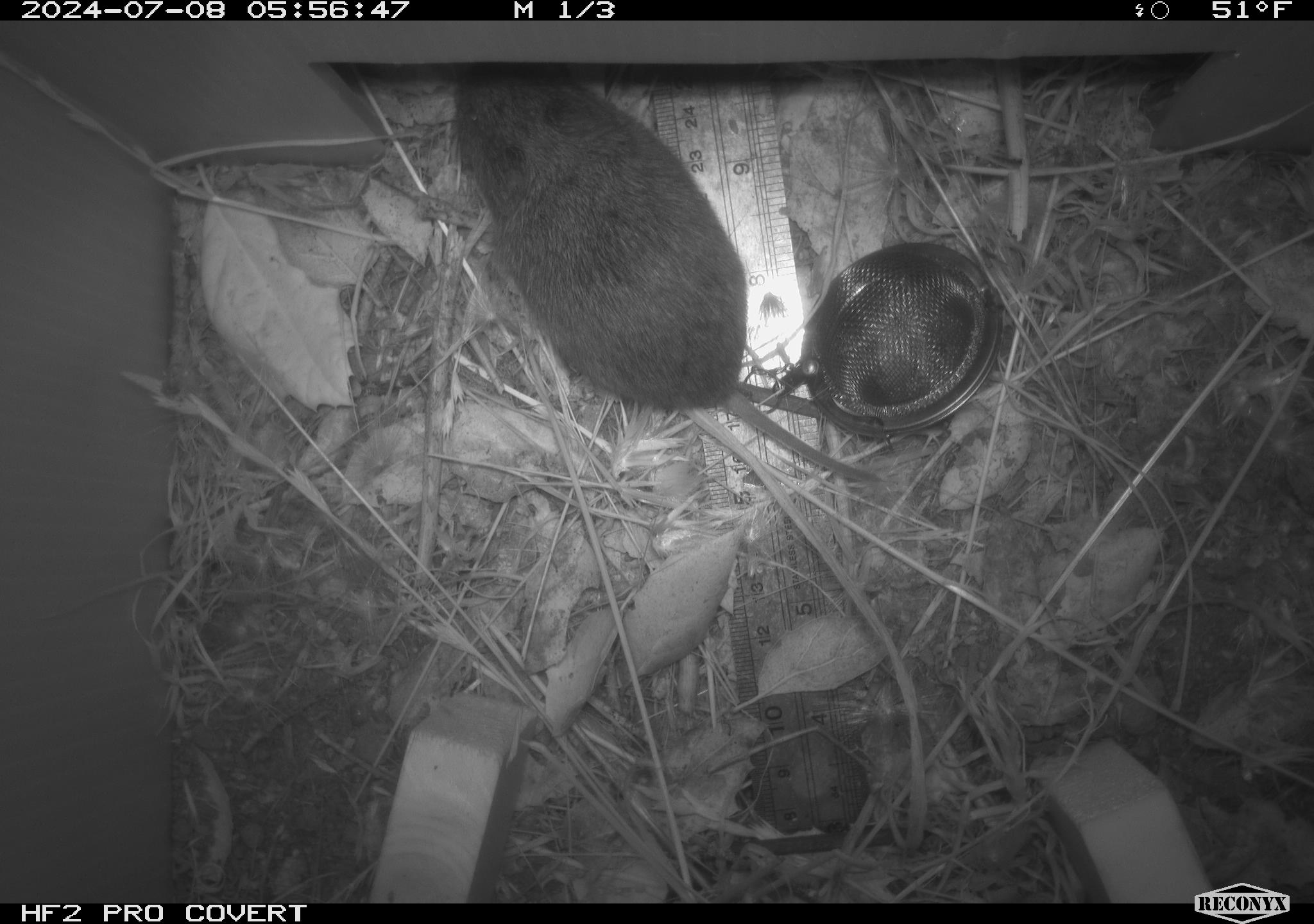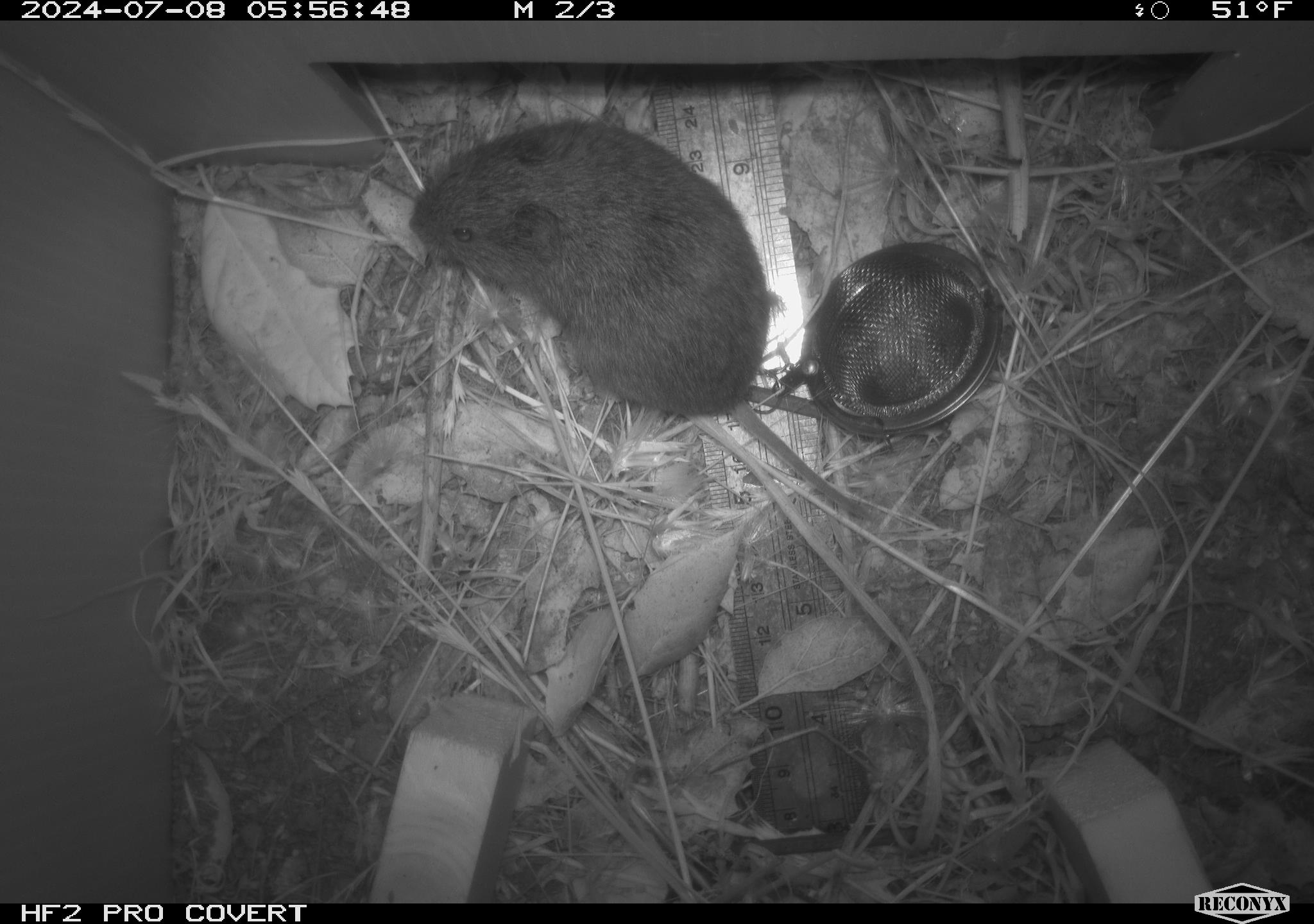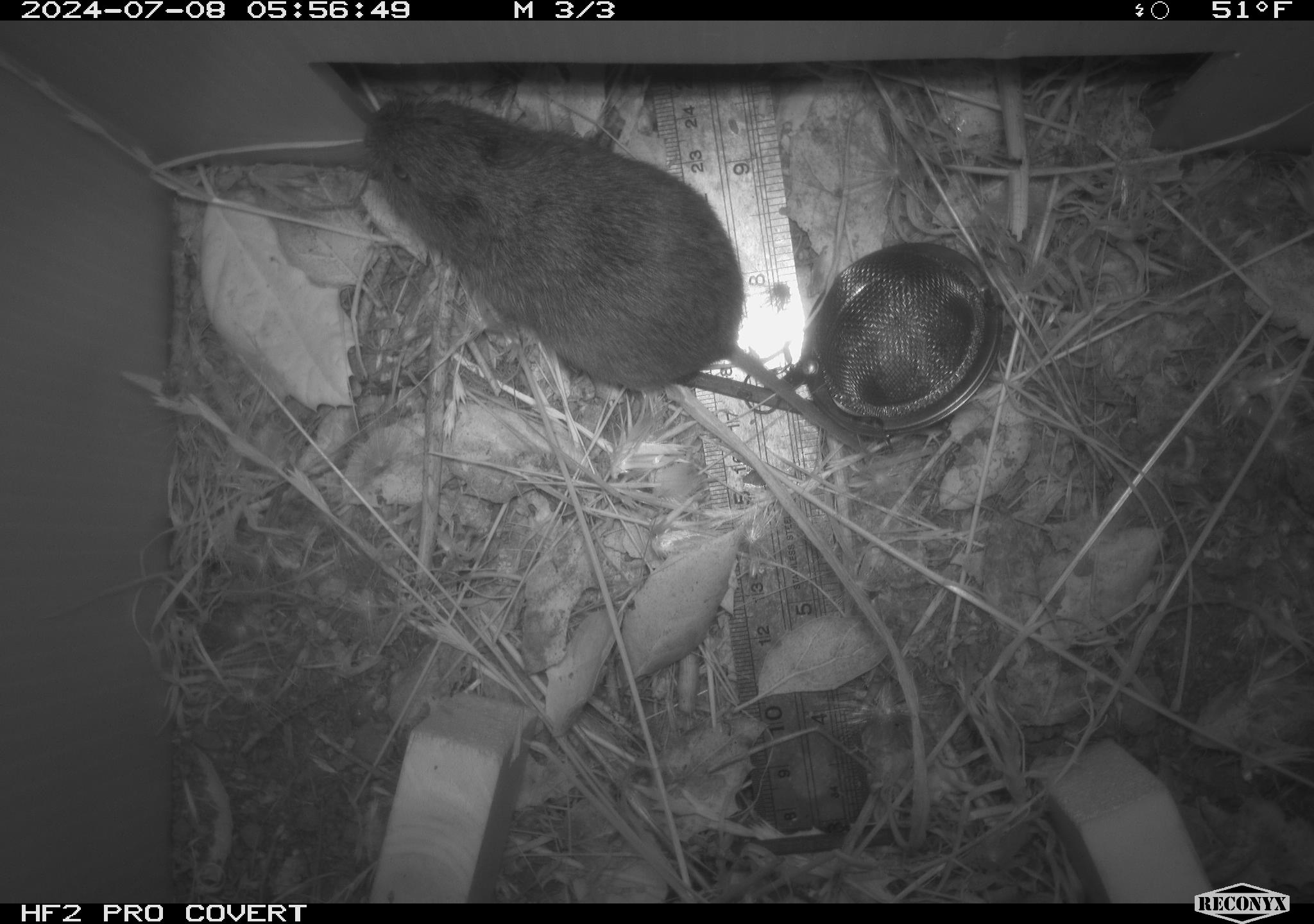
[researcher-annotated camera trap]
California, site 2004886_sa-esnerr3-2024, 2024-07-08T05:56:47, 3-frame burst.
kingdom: Animalia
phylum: Chordata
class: Mammalia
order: Rodentia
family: Cricetidae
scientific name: Cricetidae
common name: hamsters, voles, lemmings, and allies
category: cricetidae family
Cricetidae family (hamsters, voles, lemmings, and allies) (Cricetidae).